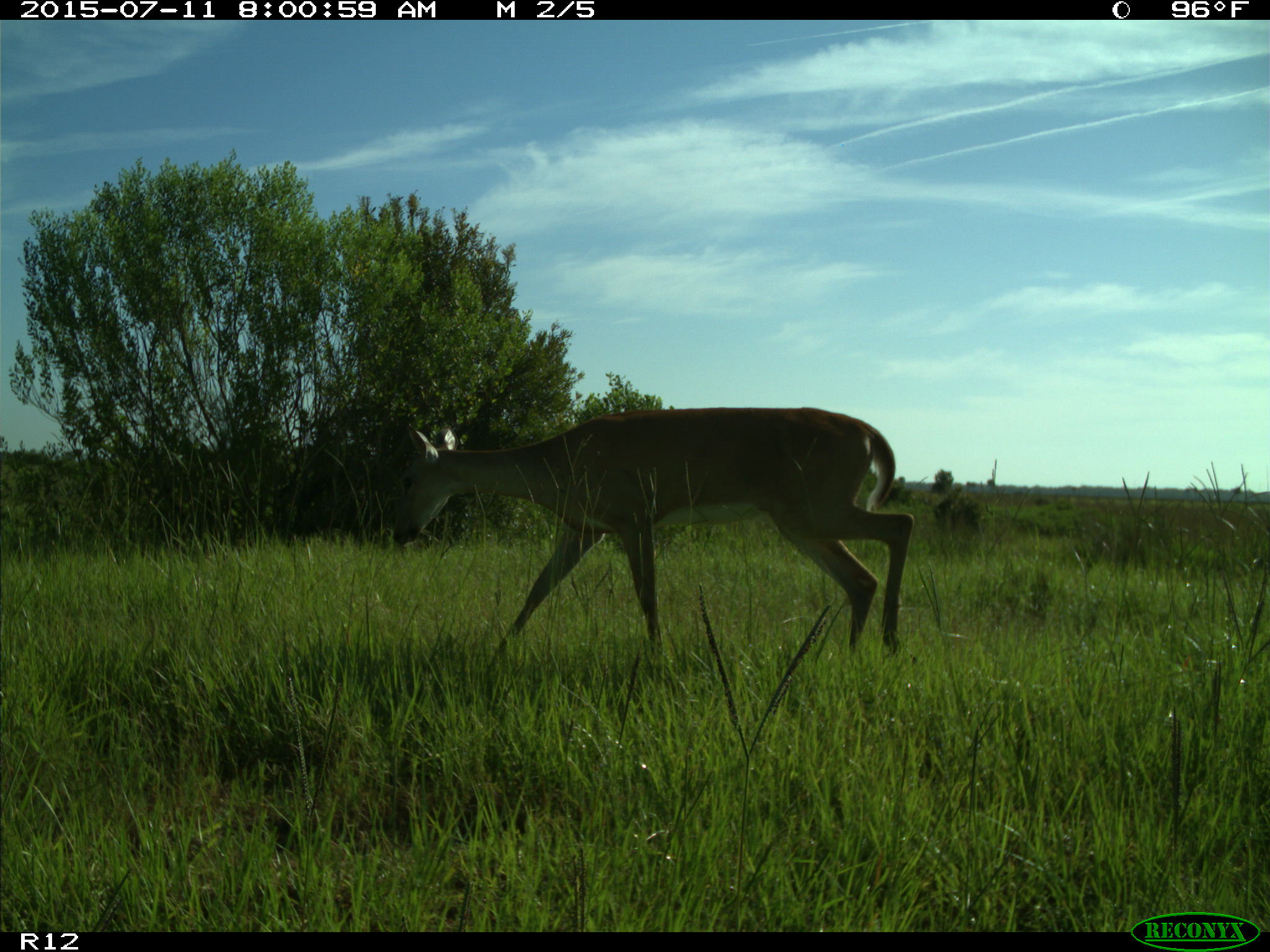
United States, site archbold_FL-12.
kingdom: Animalia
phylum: Chordata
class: Mammalia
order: Artiodactyla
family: Cervidae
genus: Odocoileus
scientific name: Odocoileus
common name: deer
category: unidentified deer